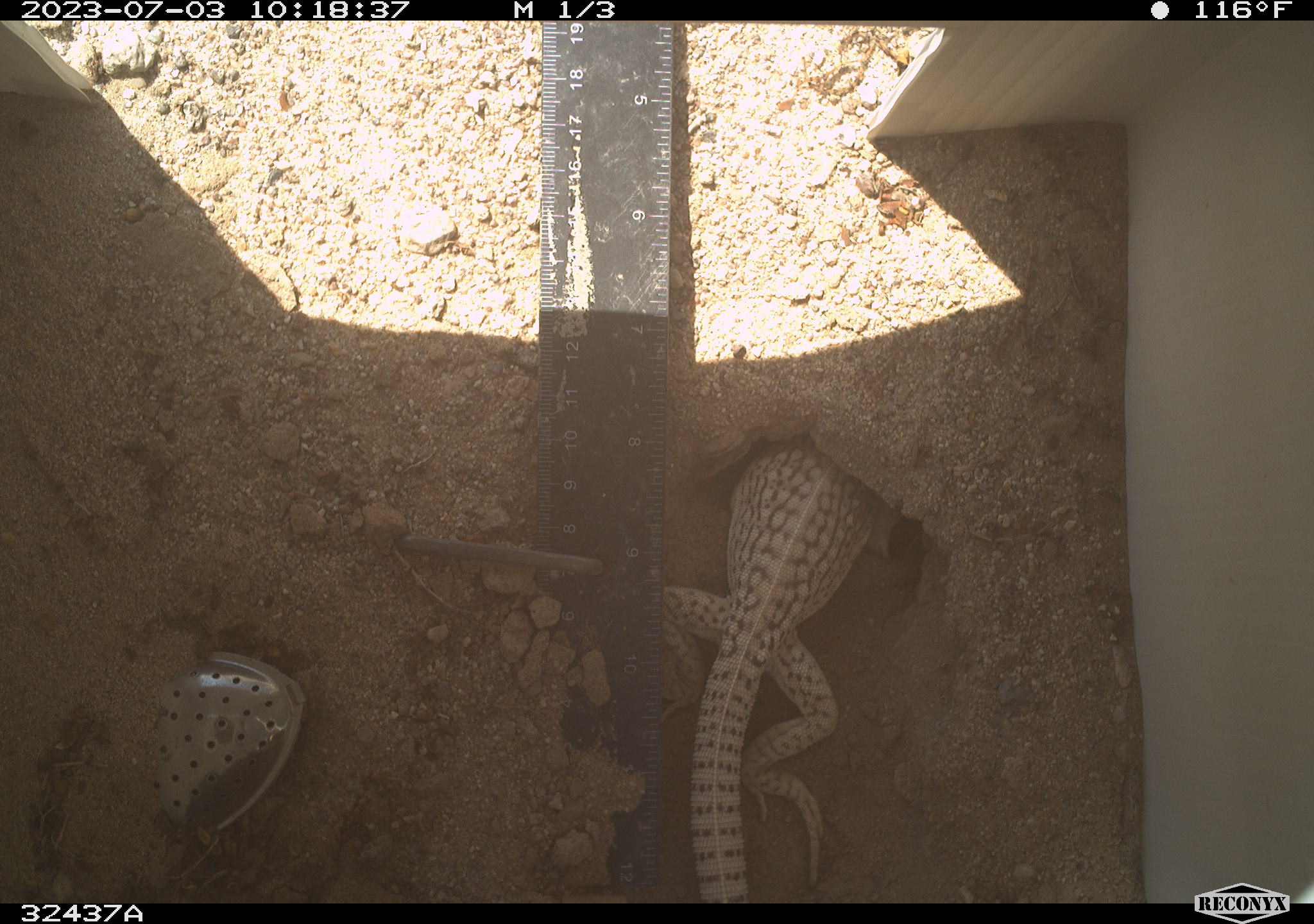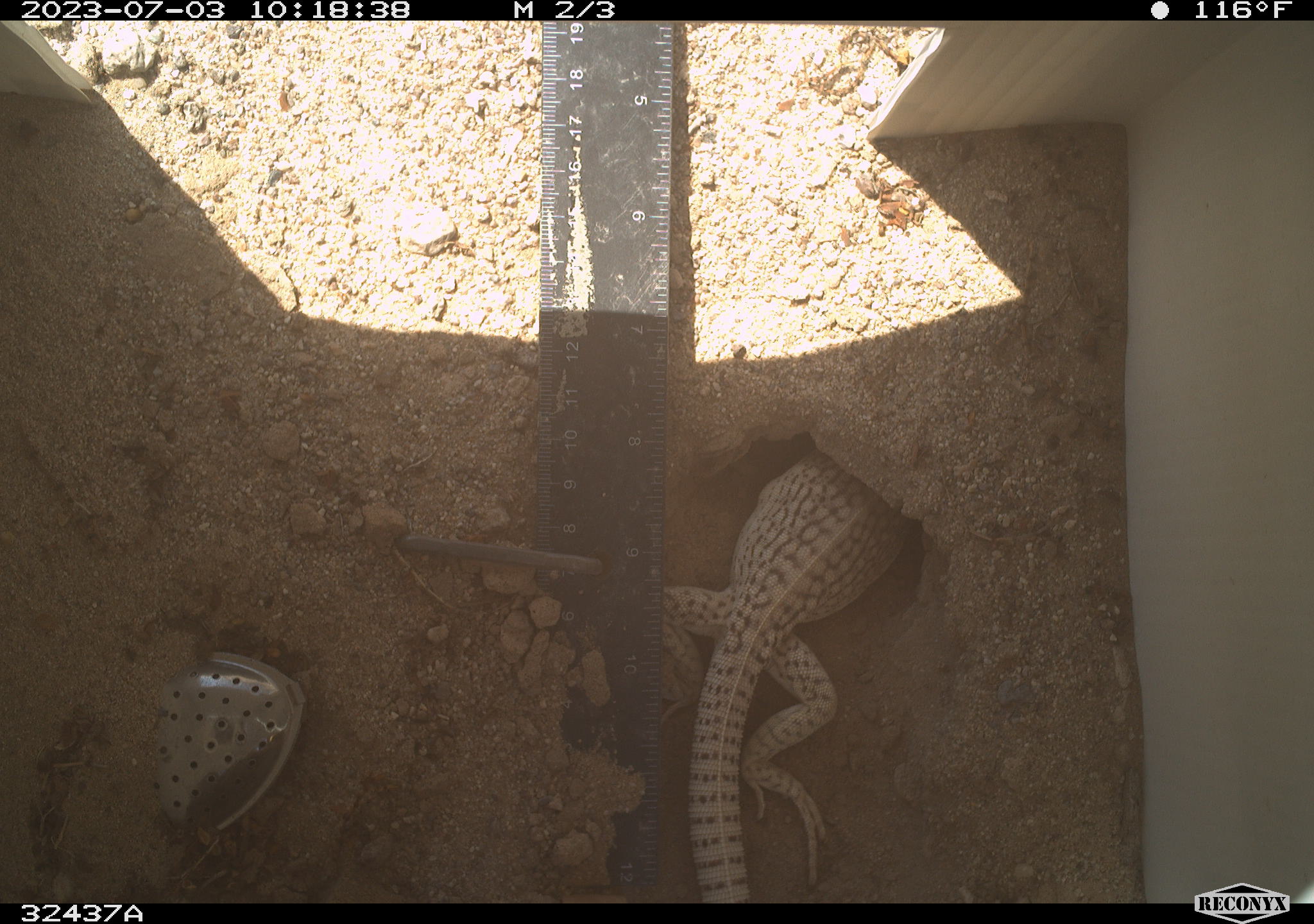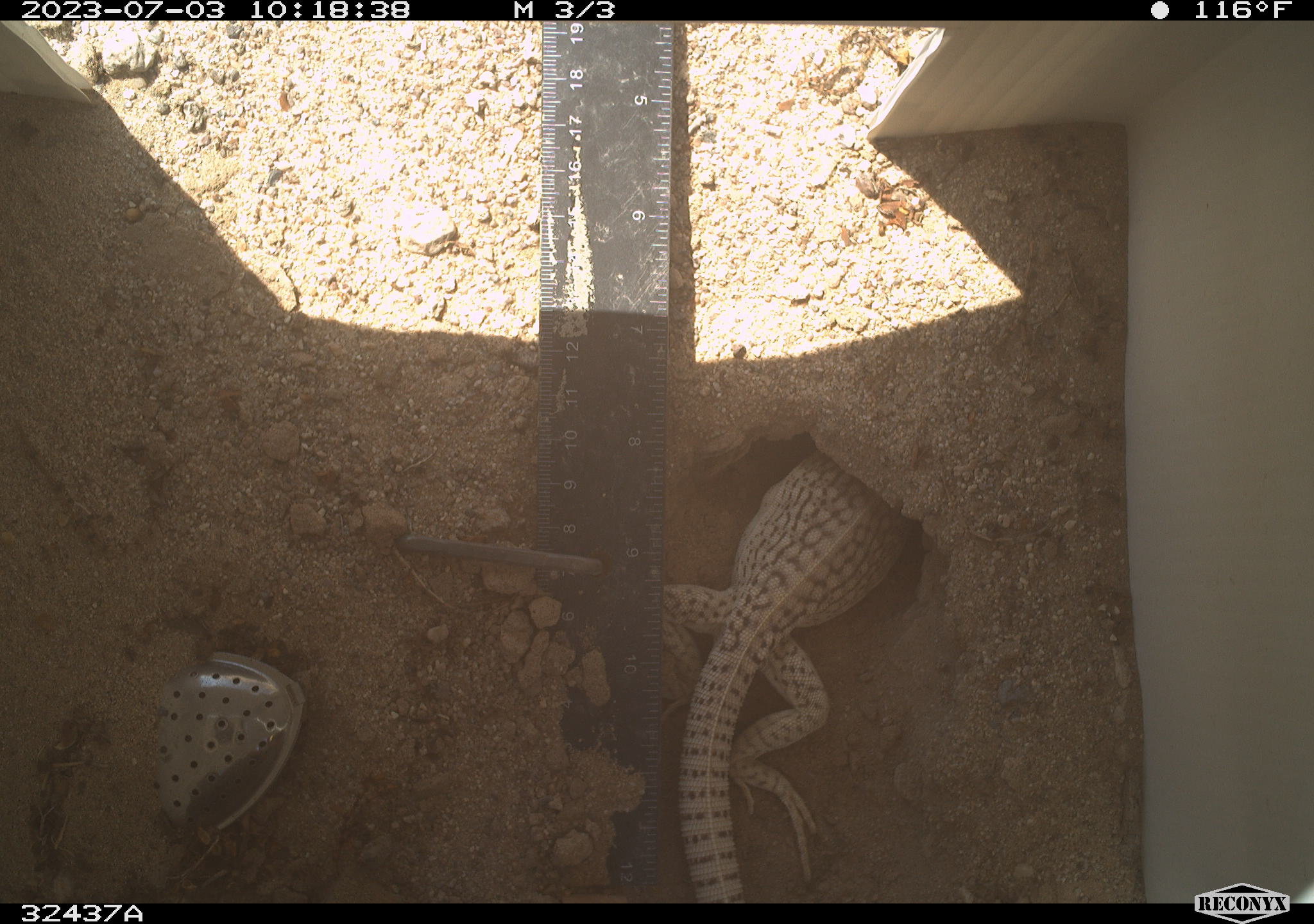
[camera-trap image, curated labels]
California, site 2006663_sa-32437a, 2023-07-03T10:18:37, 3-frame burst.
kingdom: Animalia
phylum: Chordata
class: Reptilia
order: Squamata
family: Iguanidae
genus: Dipsosaurus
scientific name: Dipsosaurus dorsalis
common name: common desert iguana